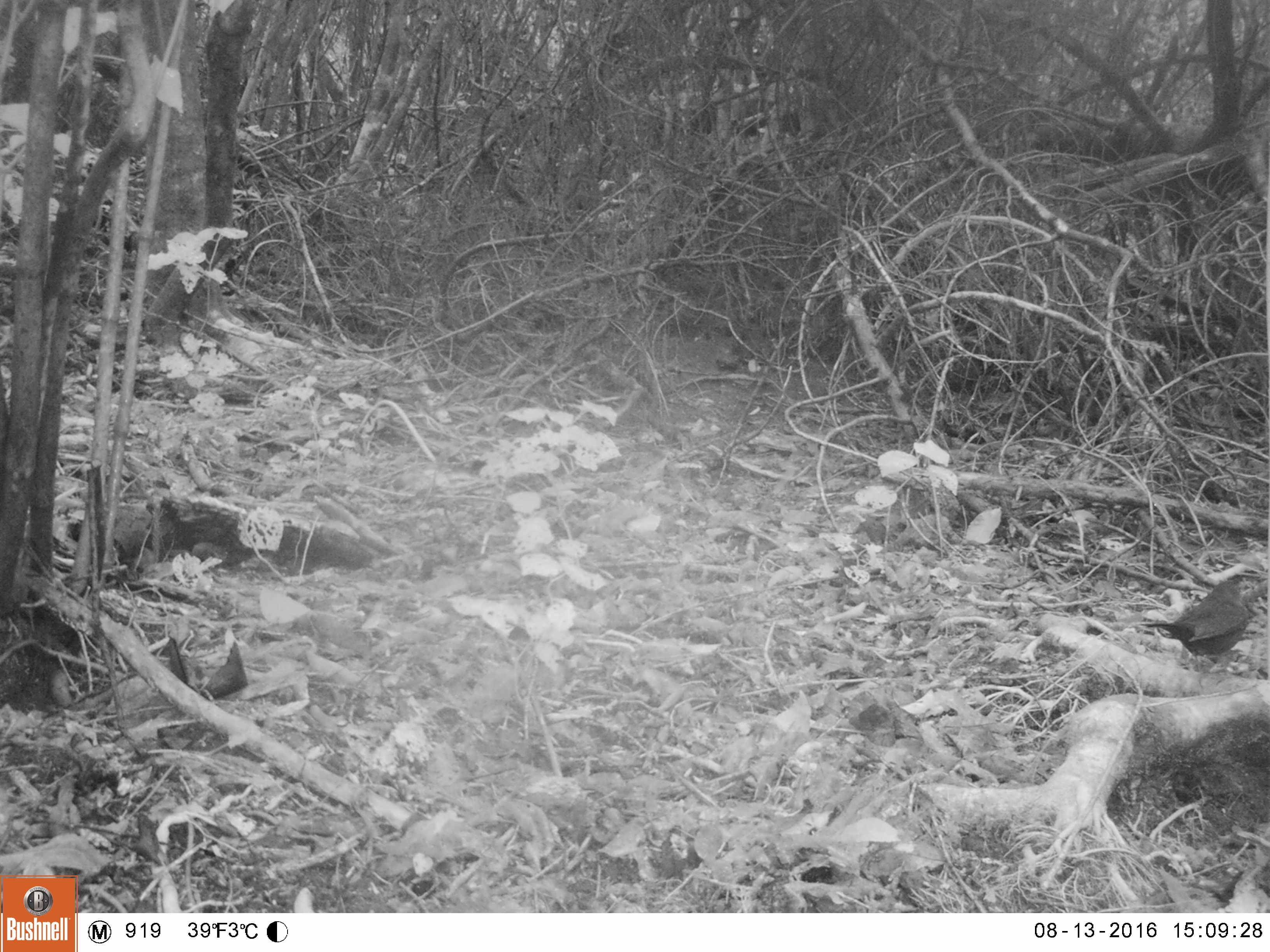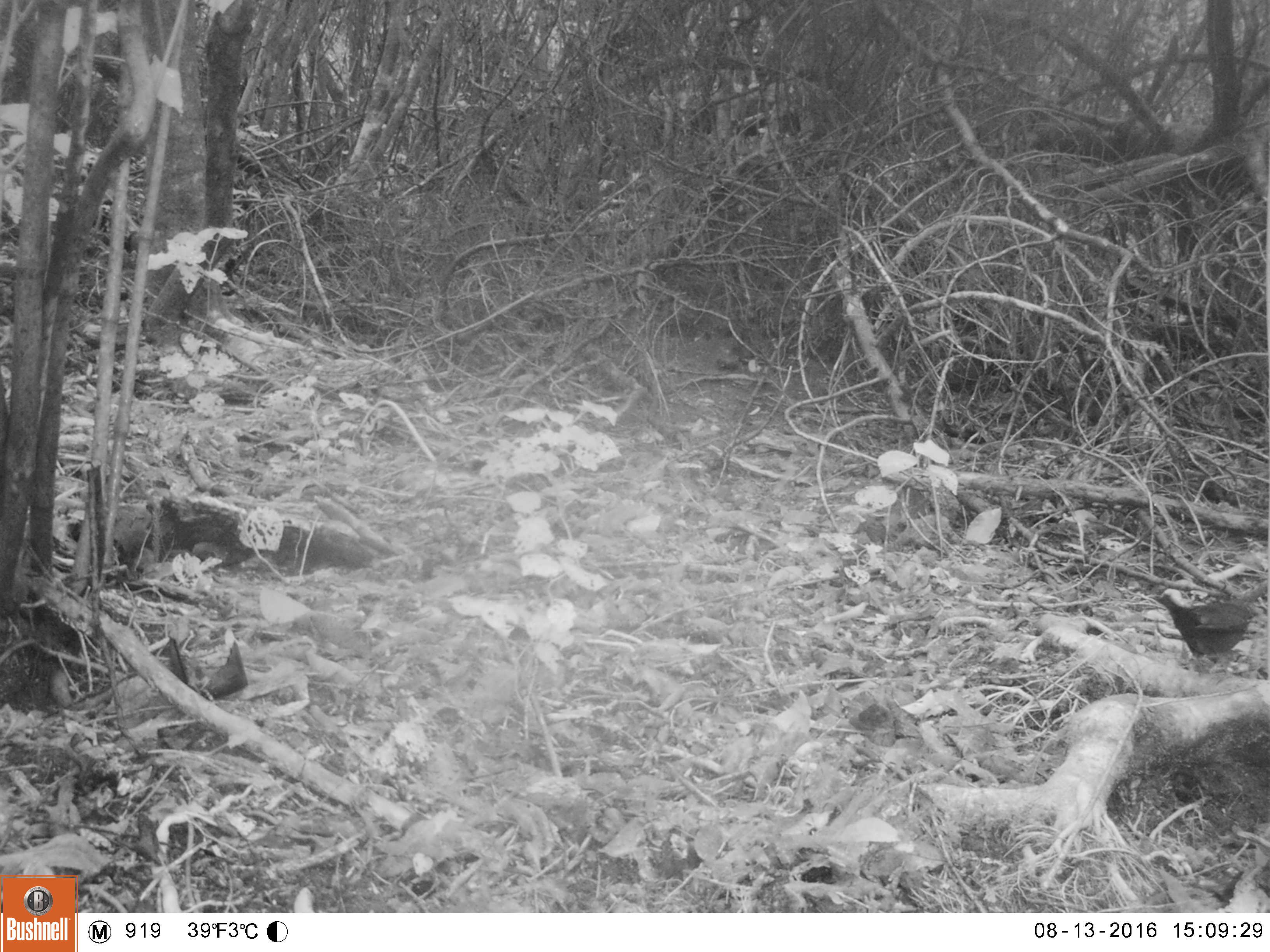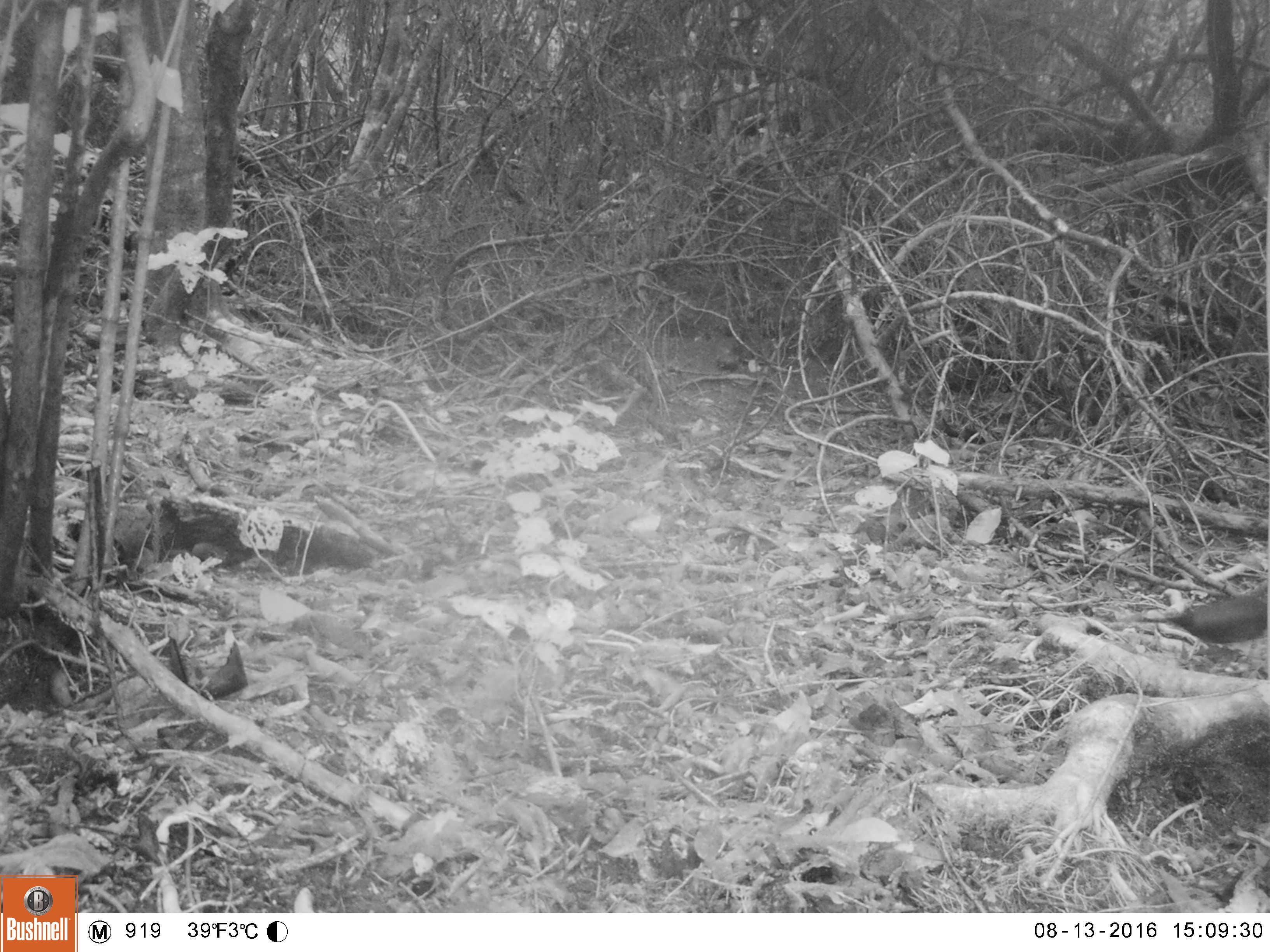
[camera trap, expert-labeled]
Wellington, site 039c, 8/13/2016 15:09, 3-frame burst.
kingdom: Animalia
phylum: Chordata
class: Aves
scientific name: Aves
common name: bird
Bird (Aves).